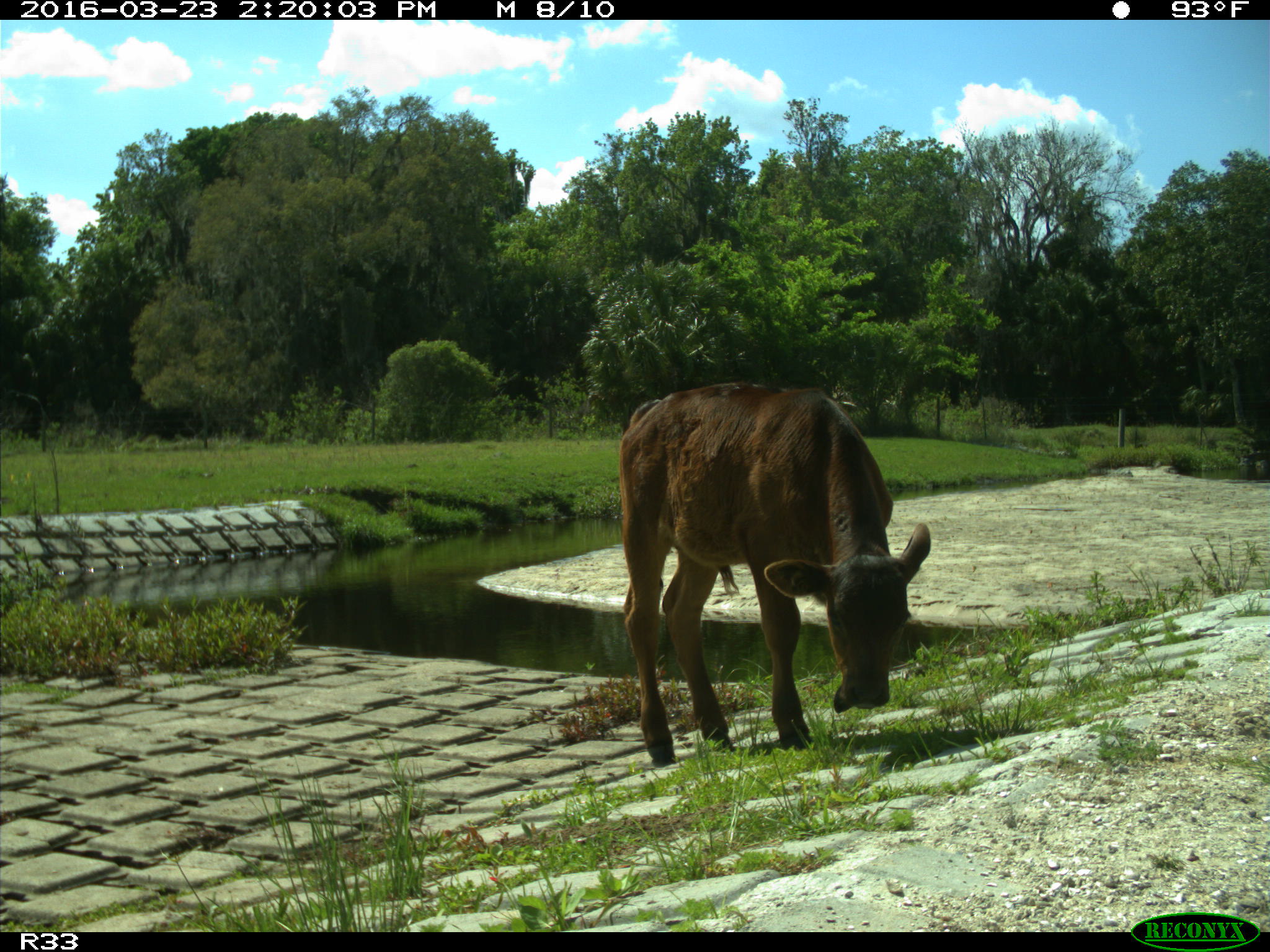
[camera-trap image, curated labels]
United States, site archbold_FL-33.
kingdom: Animalia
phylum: Chordata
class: Mammalia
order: Artiodactyla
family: Bovidae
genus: Bos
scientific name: Bos taurus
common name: domestic cow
Bos taurus (domestic cow).